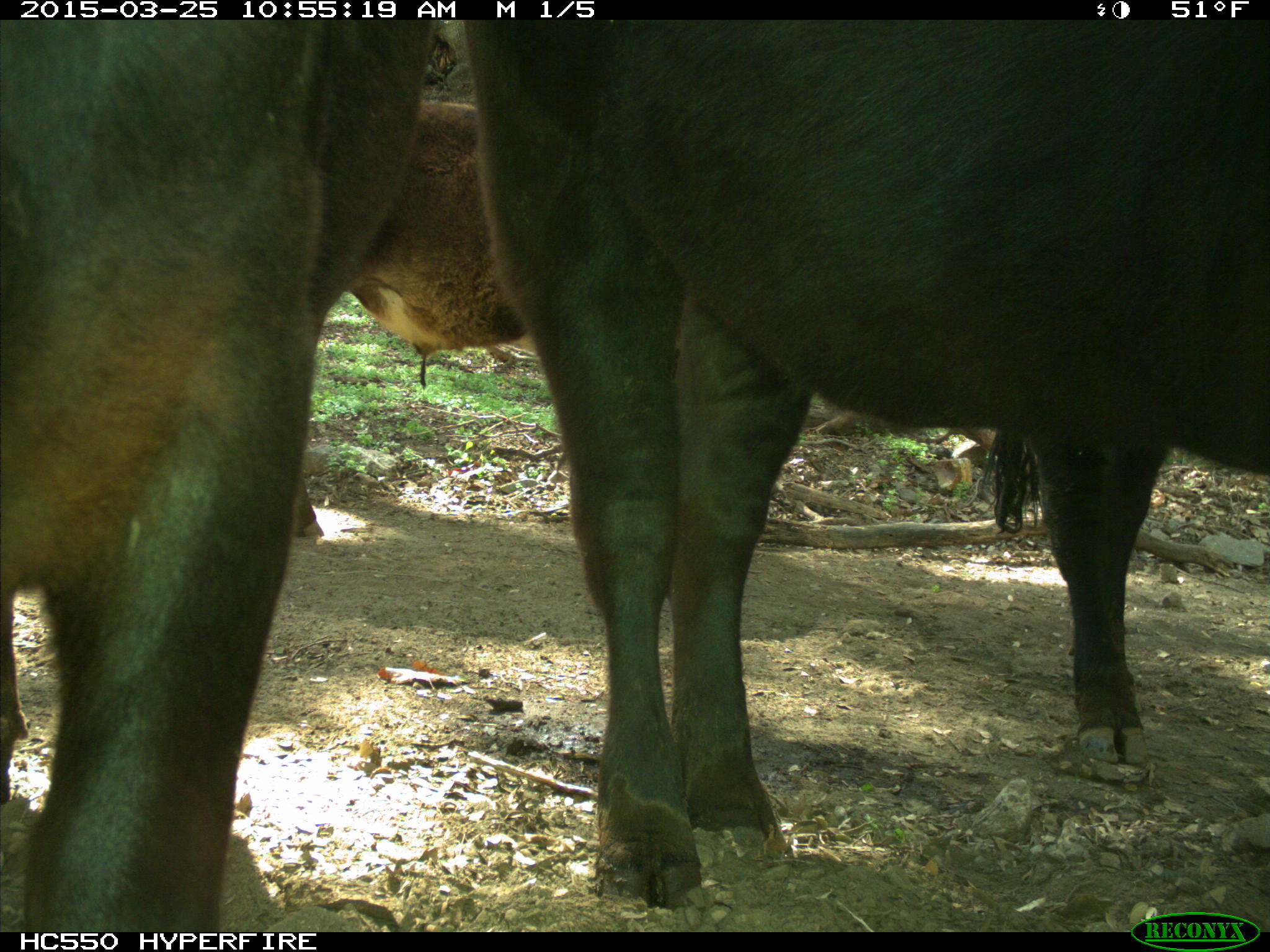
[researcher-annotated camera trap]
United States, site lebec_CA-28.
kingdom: Animalia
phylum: Chordata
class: Mammalia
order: Artiodactyla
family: Bovidae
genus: Bos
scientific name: Bos taurus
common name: domestic cow